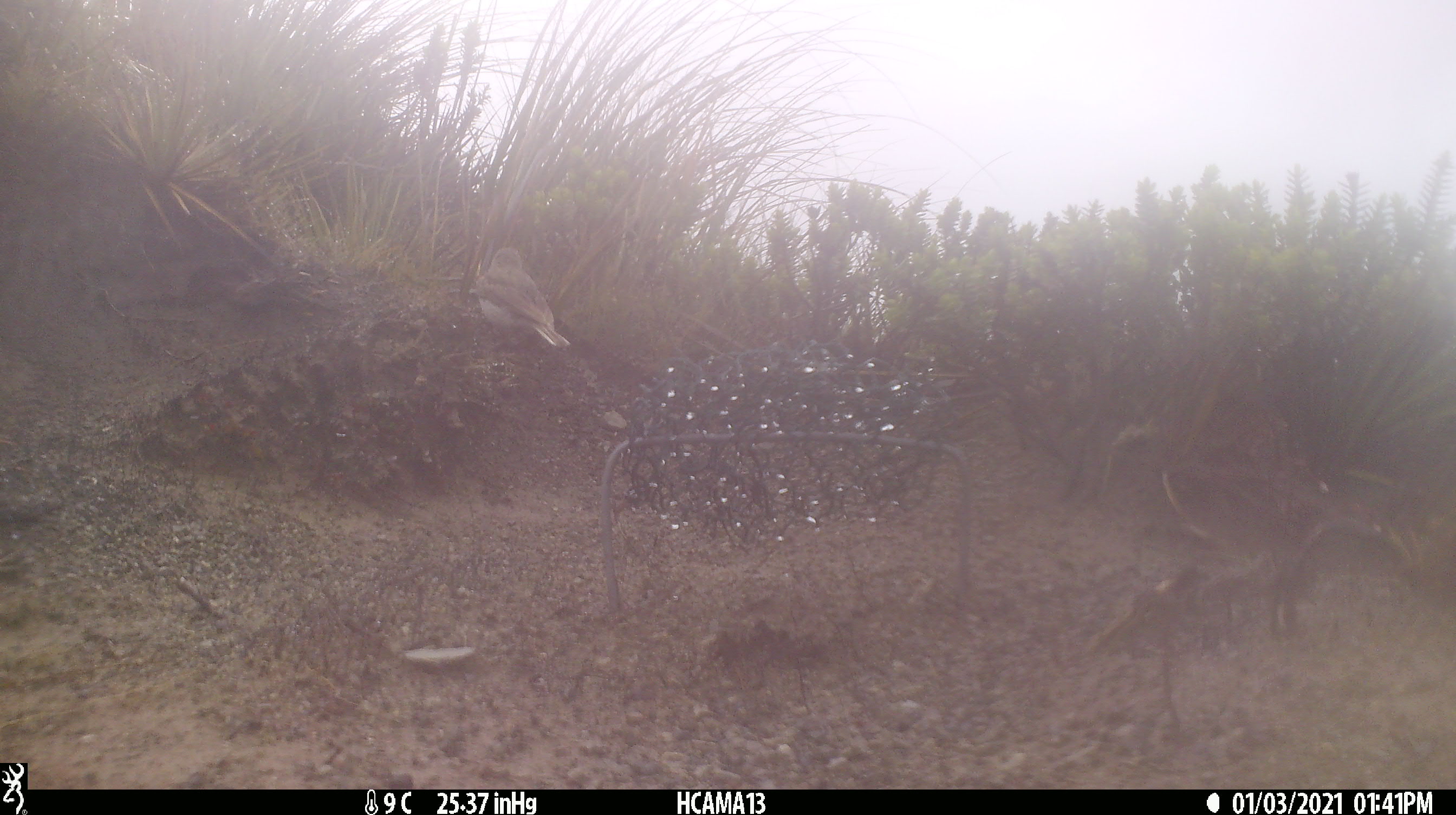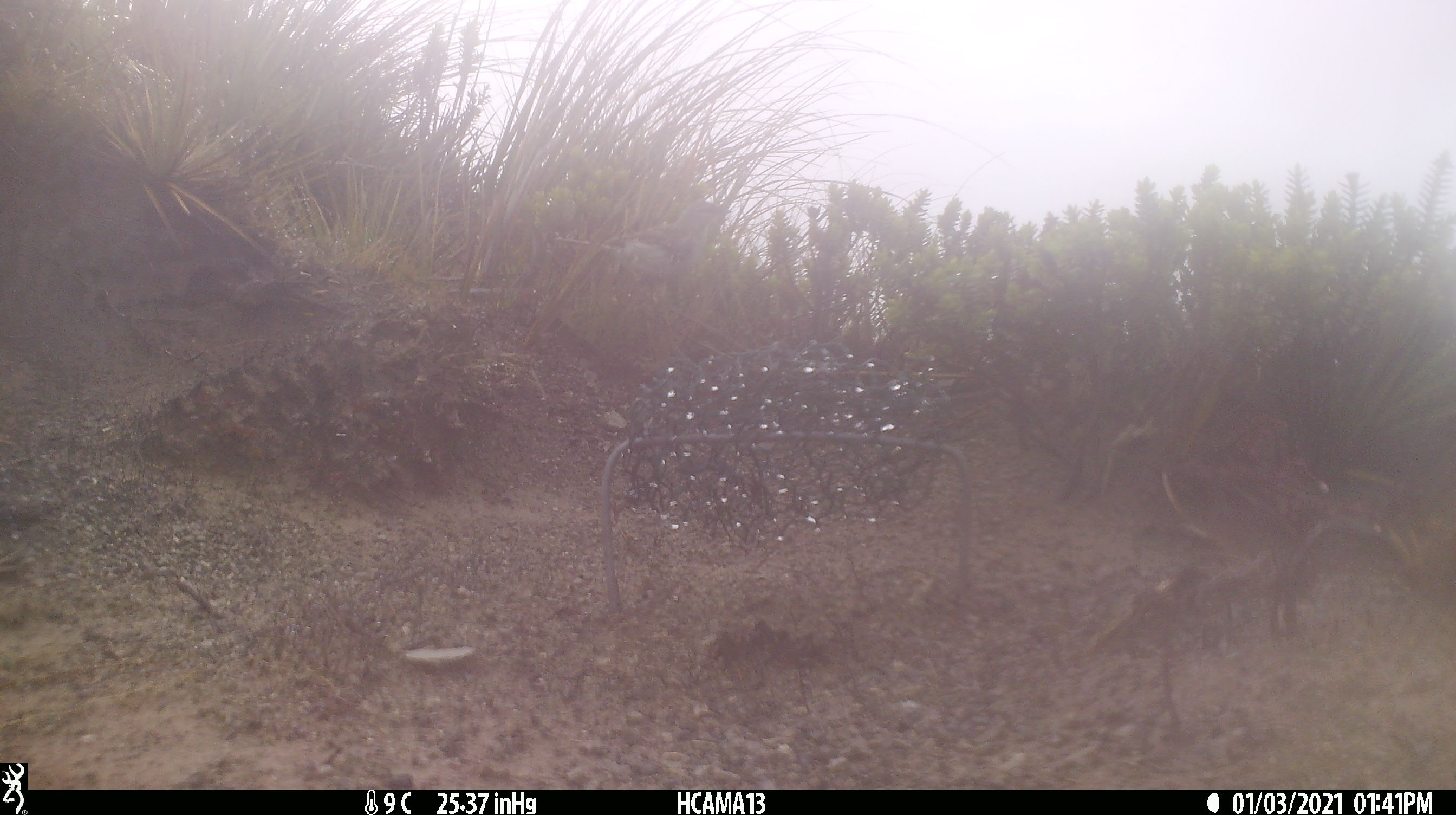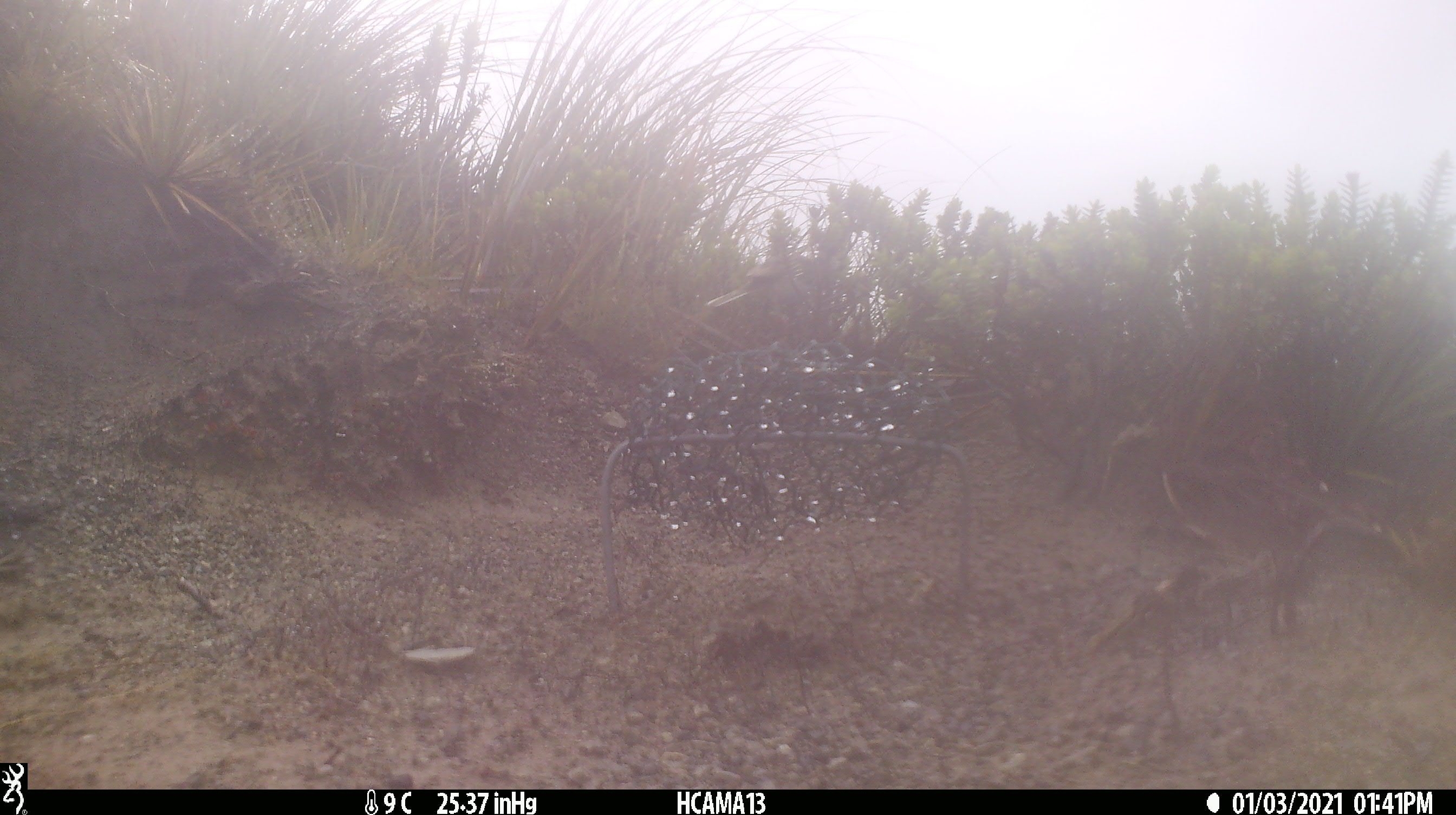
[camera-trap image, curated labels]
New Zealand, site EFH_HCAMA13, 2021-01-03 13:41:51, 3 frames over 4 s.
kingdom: Animalia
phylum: Chordata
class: Aves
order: Passeriformes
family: Motacillidae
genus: Anthus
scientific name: Anthus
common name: pipit